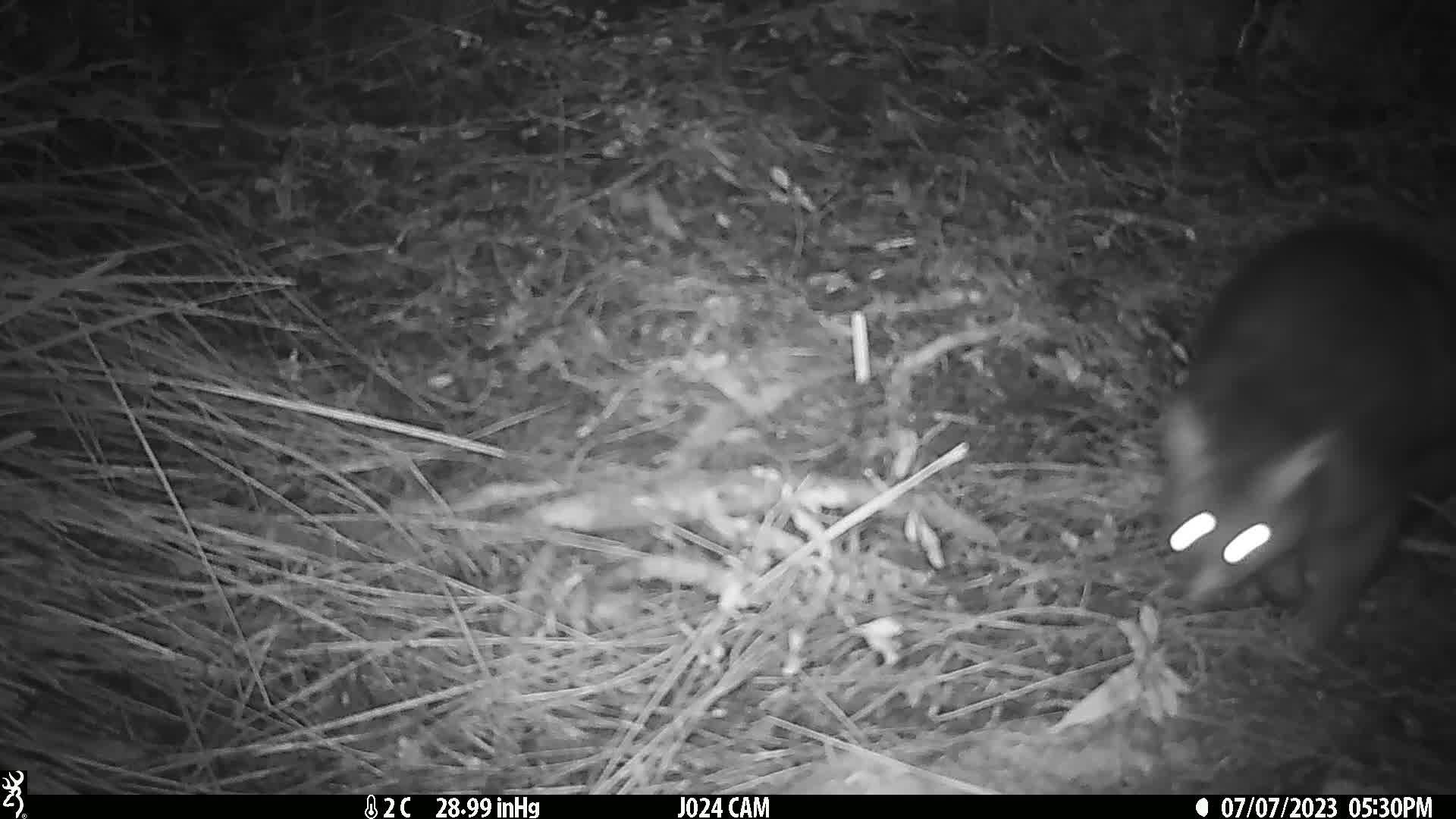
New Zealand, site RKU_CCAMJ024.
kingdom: Animalia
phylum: Chordata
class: Mammalia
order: Diprotodontia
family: Phalangeridae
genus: Trichosurus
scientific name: Trichosurus vulpecula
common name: common brushtail possum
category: possum